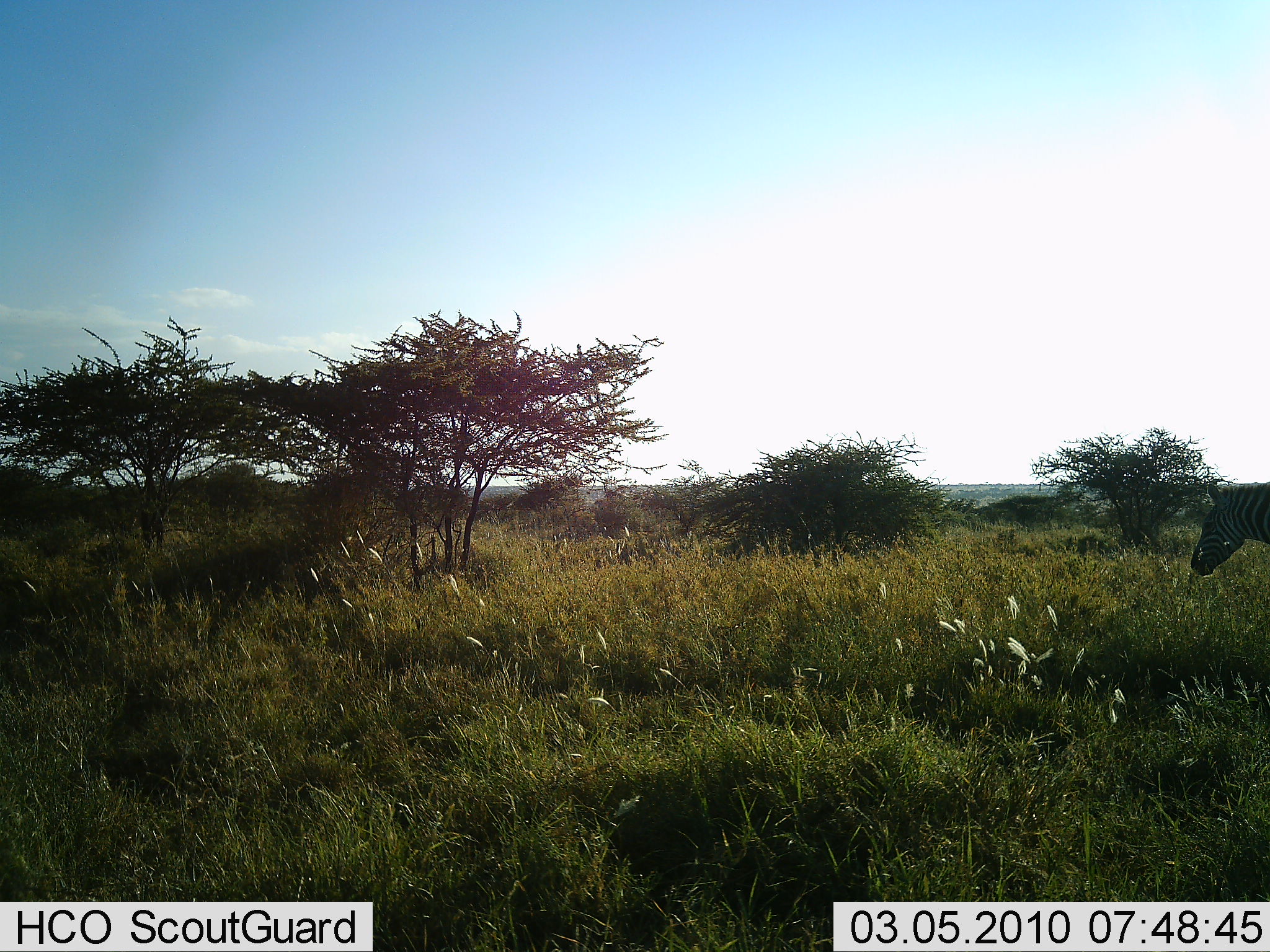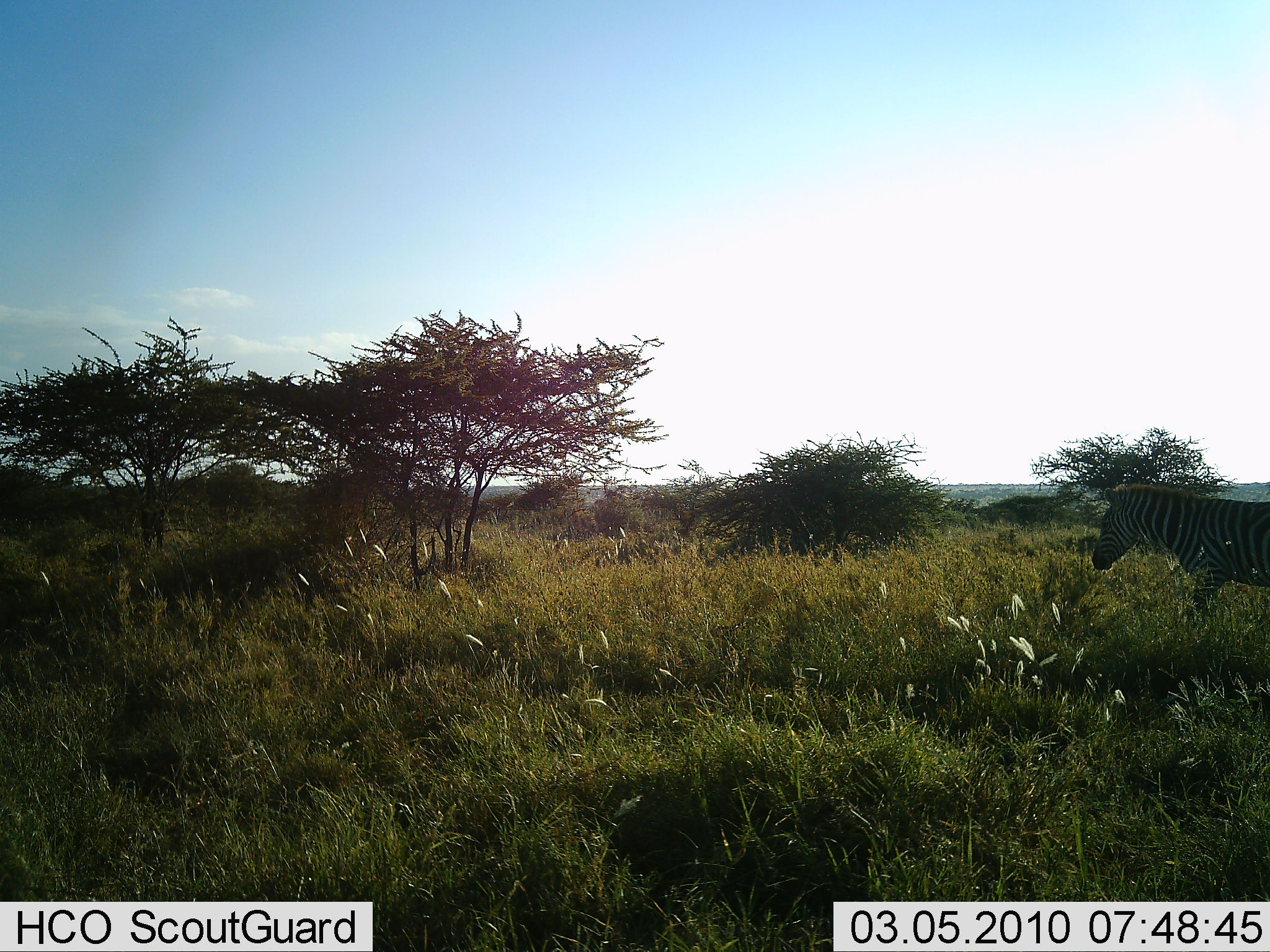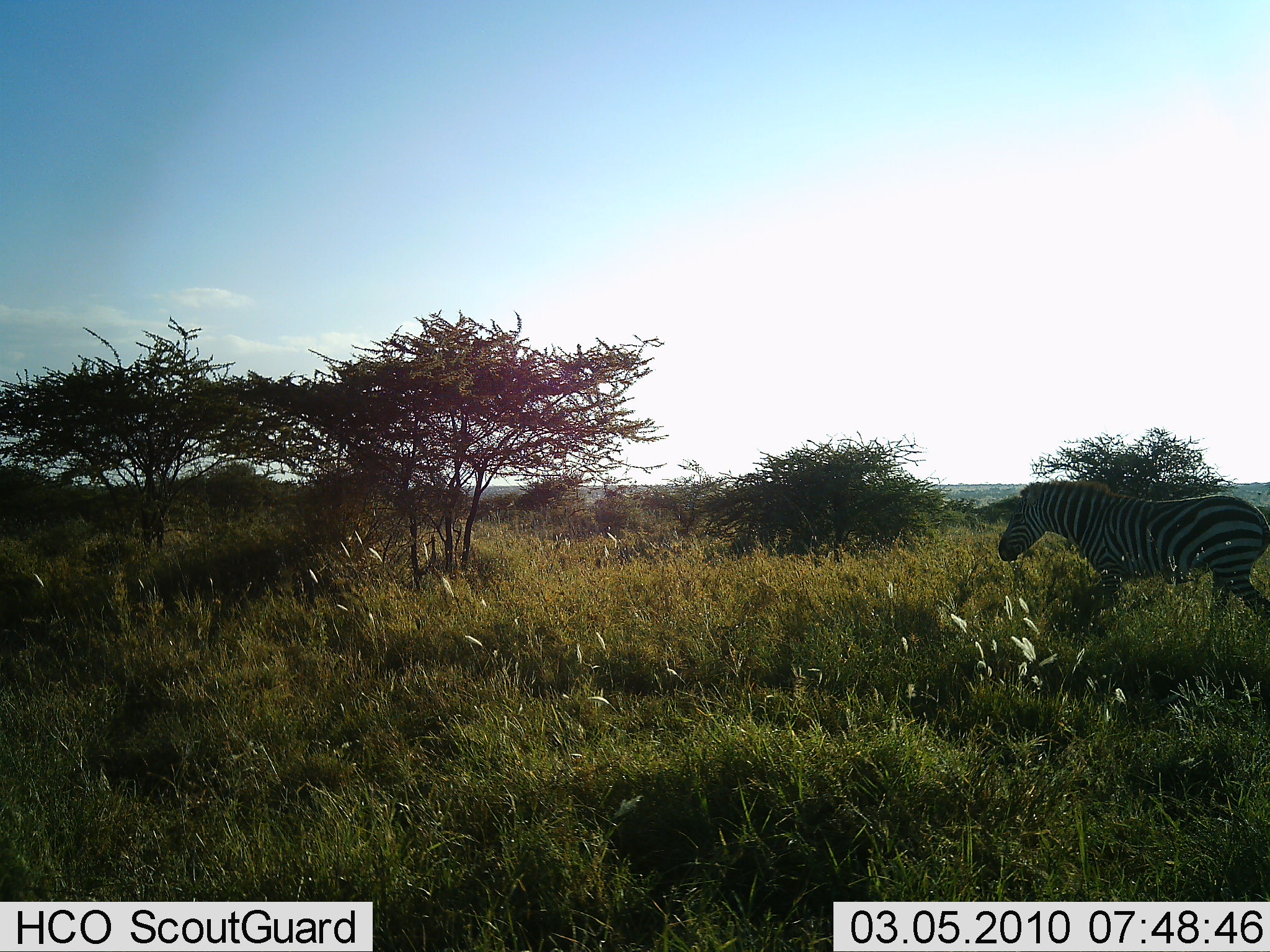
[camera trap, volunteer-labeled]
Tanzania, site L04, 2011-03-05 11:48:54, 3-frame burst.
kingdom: Animalia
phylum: Chordata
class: Mammalia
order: Perissodactyla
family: Equidae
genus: Equus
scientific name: Equus quagga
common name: plains zebra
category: zebra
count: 1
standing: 0%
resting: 0%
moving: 100%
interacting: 0%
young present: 0%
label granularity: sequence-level